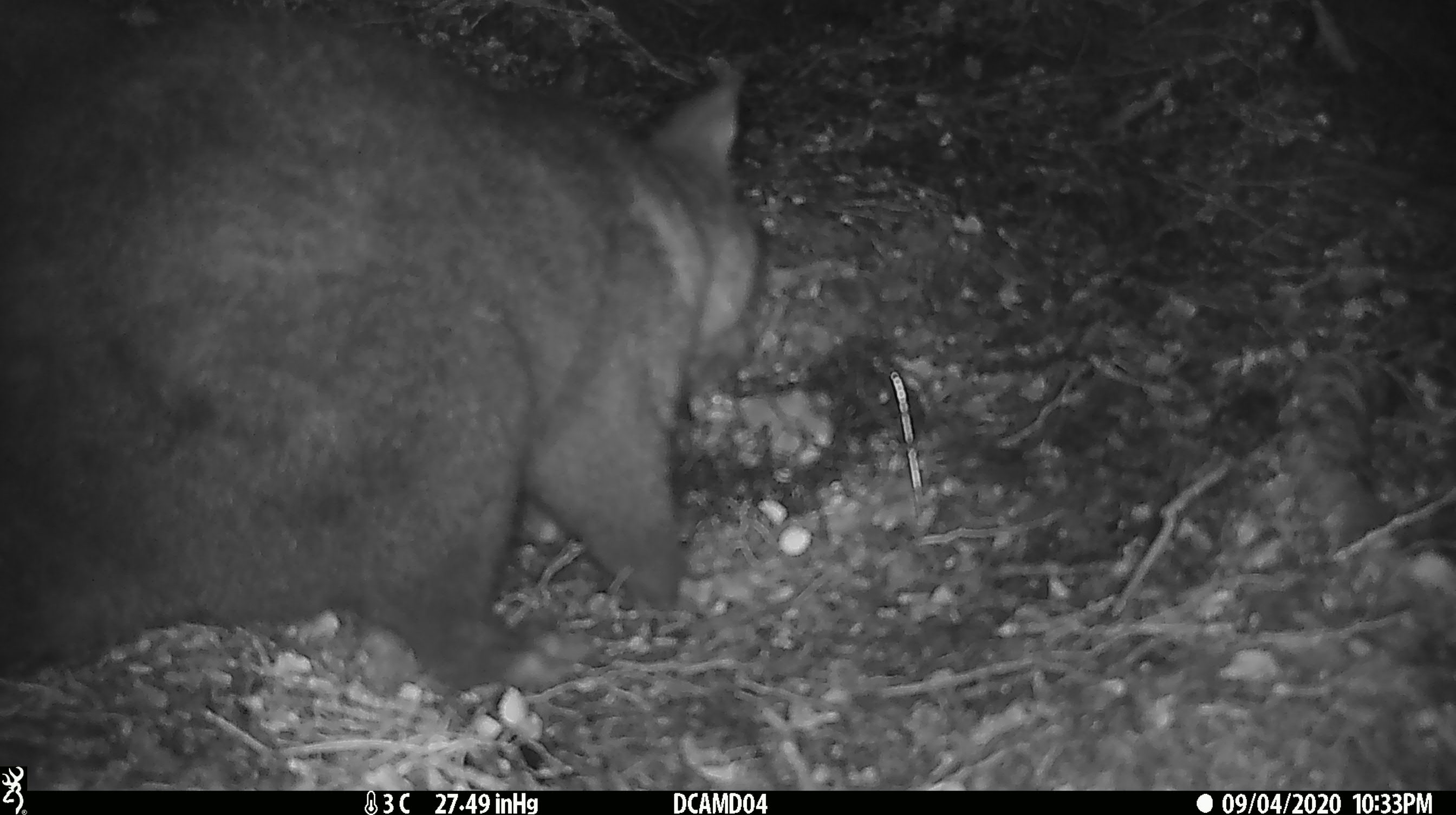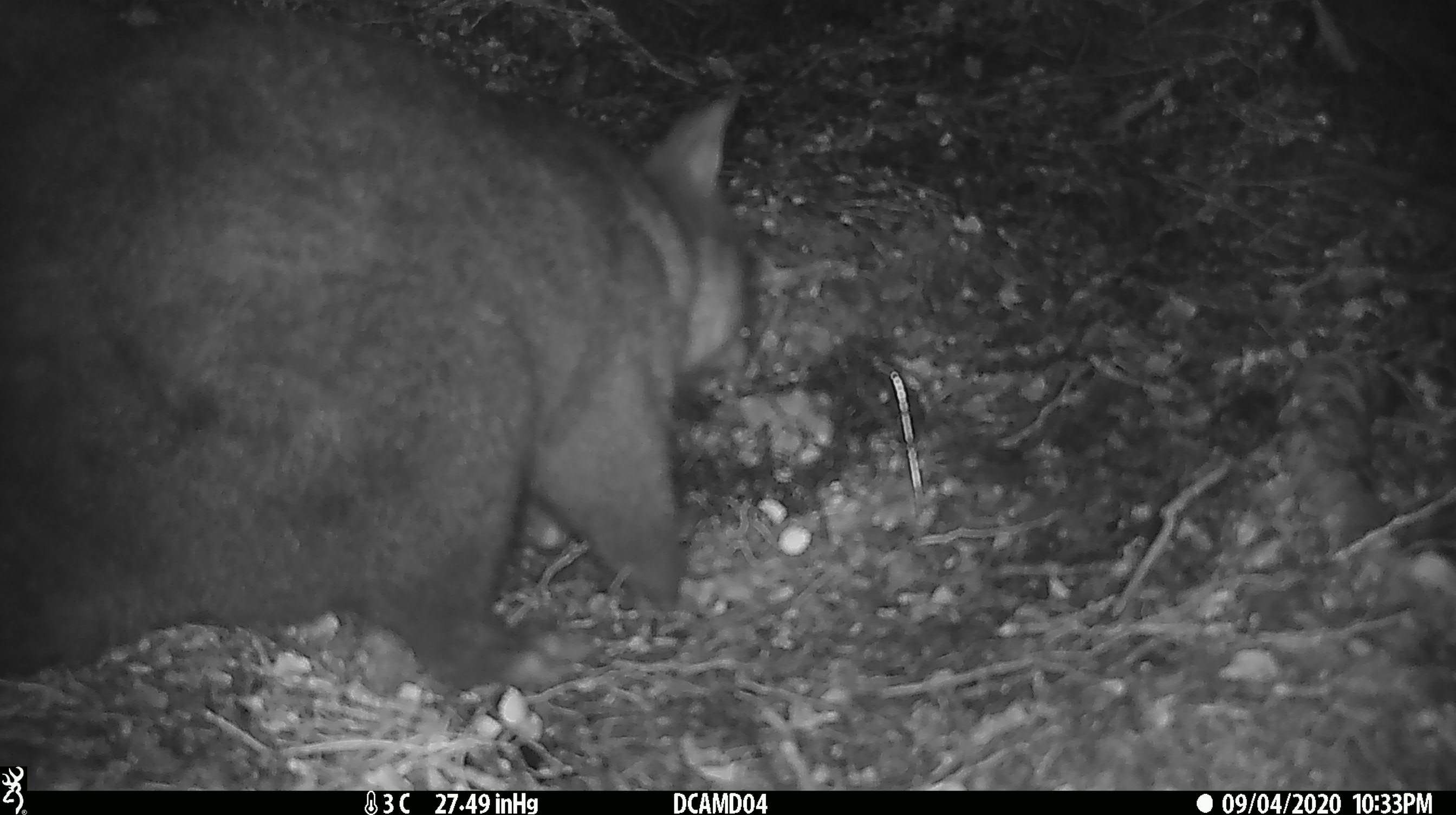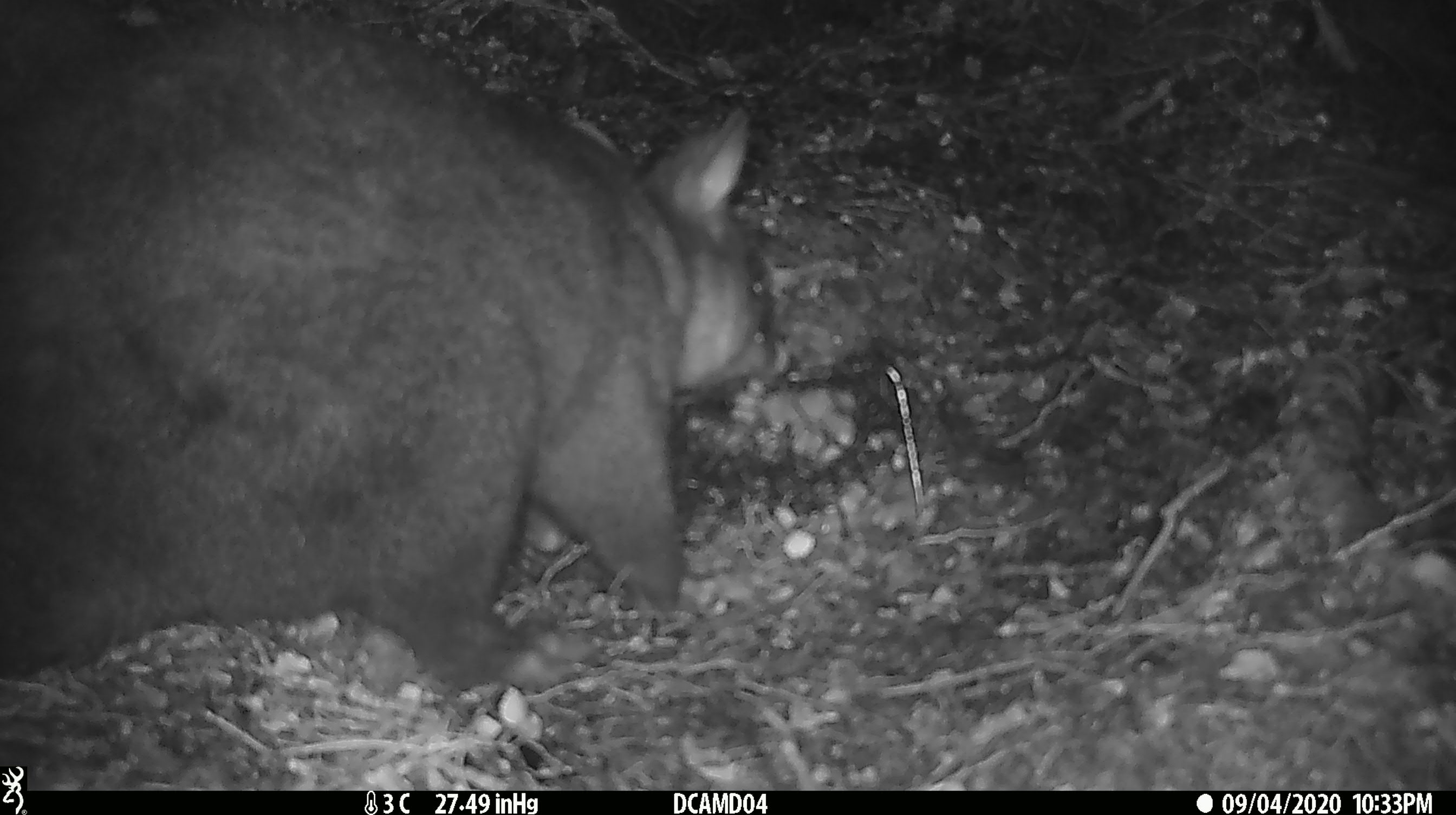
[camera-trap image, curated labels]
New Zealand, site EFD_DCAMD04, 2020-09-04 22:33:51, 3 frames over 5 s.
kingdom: Animalia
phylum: Chordata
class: Mammalia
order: Diprotodontia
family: Phalangeridae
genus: Trichosurus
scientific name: Trichosurus vulpecula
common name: common brushtail possum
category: possum